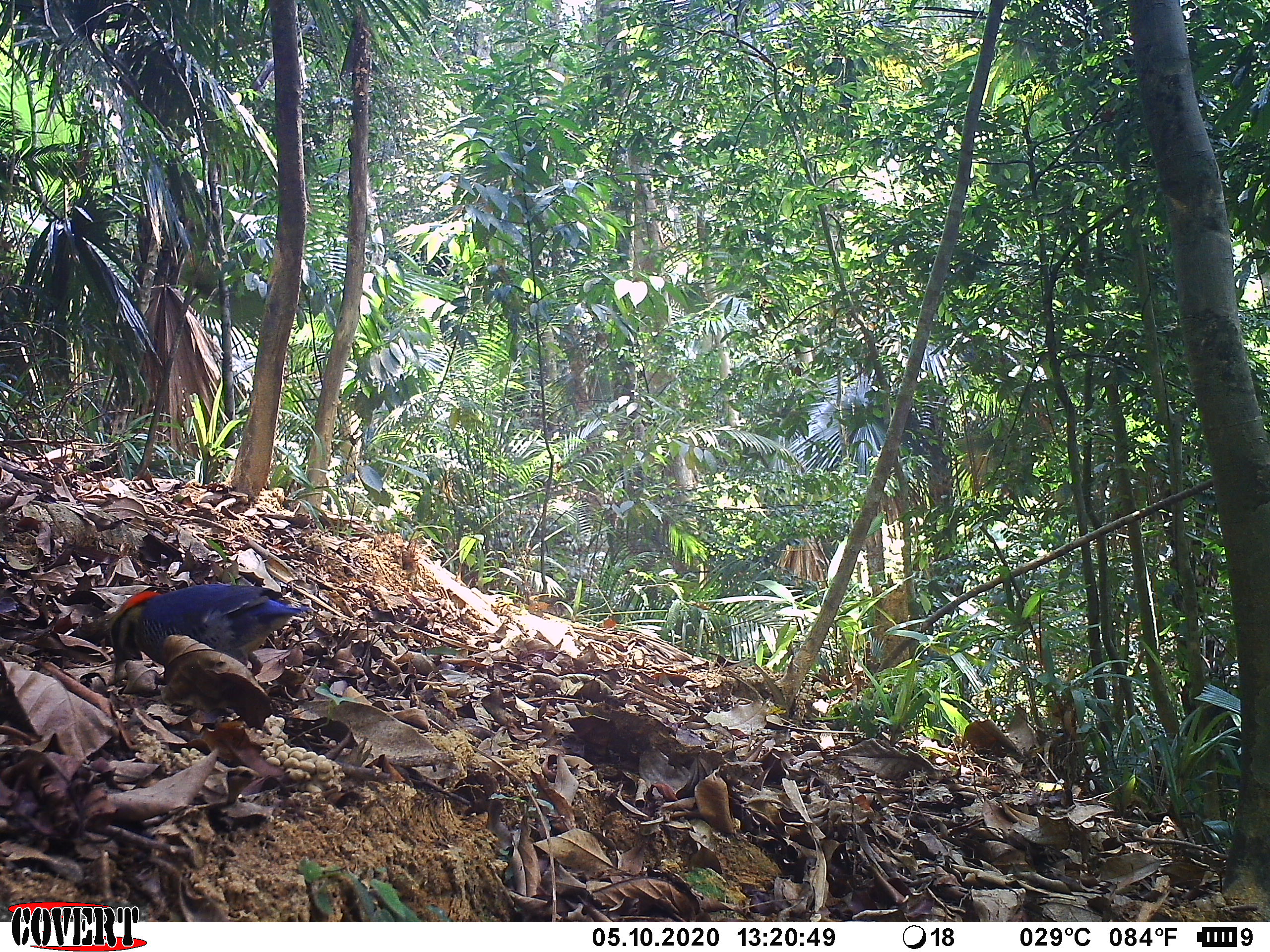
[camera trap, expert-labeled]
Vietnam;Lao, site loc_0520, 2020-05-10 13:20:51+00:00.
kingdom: Animalia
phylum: Chordata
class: Aves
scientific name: Aves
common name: bird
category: unidentified bird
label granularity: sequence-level